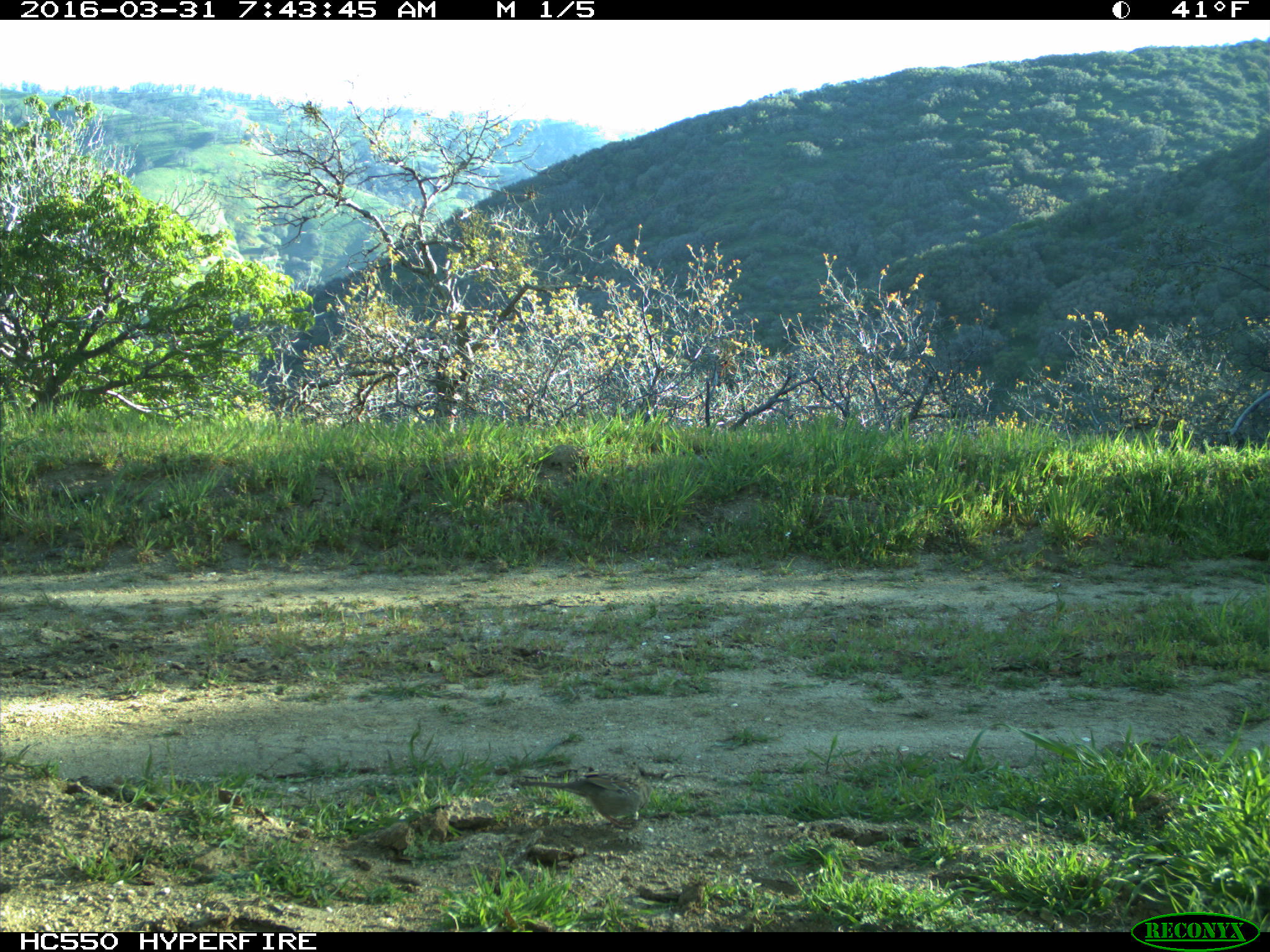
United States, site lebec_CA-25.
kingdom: Animalia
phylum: Chordata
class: Aves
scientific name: Aves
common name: birds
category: unidentified bird